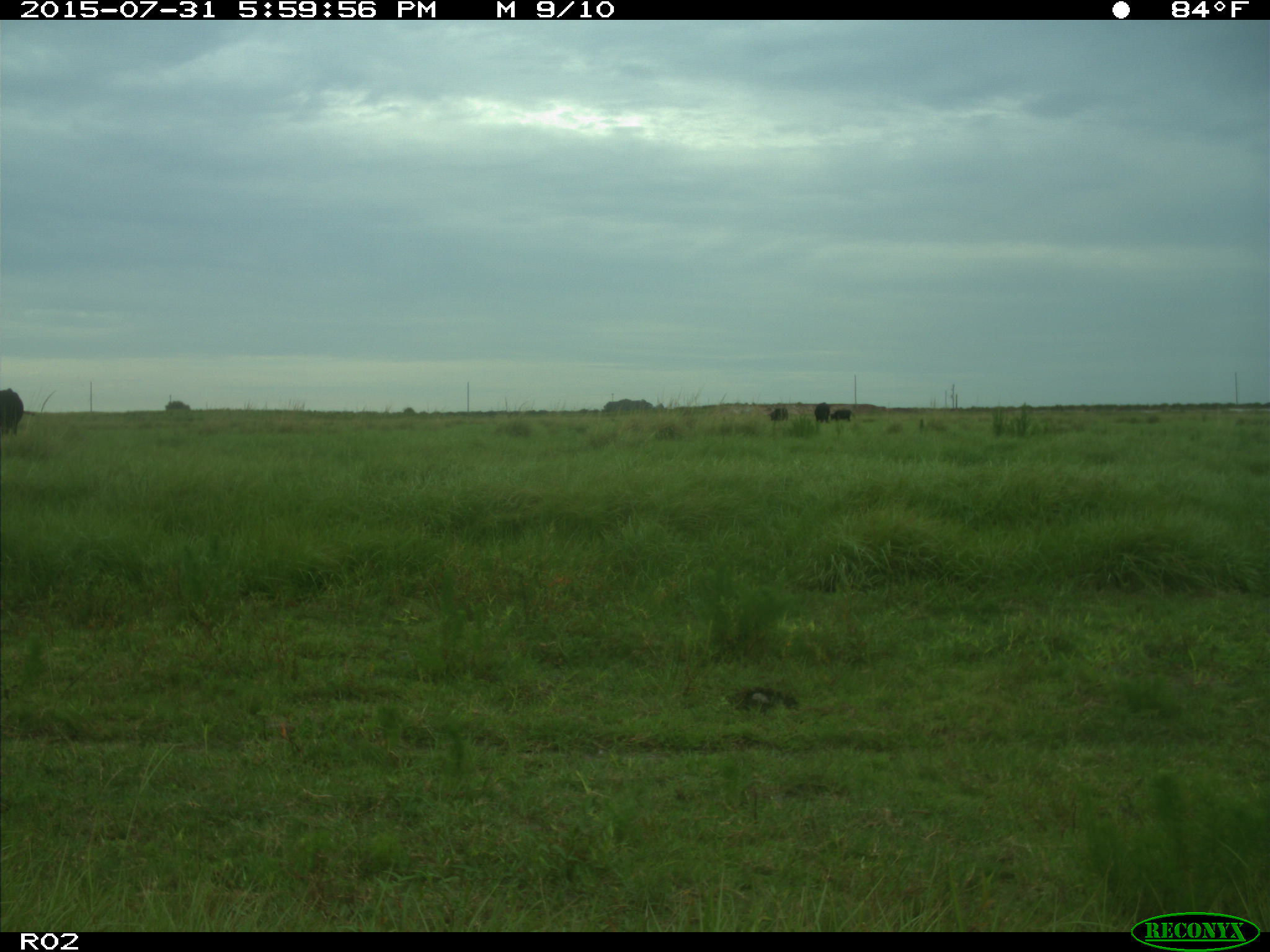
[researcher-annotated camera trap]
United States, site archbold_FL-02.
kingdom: Animalia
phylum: Chordata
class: Mammalia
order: Artiodactyla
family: Bovidae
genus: Bos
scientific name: Bos taurus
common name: domestic cow